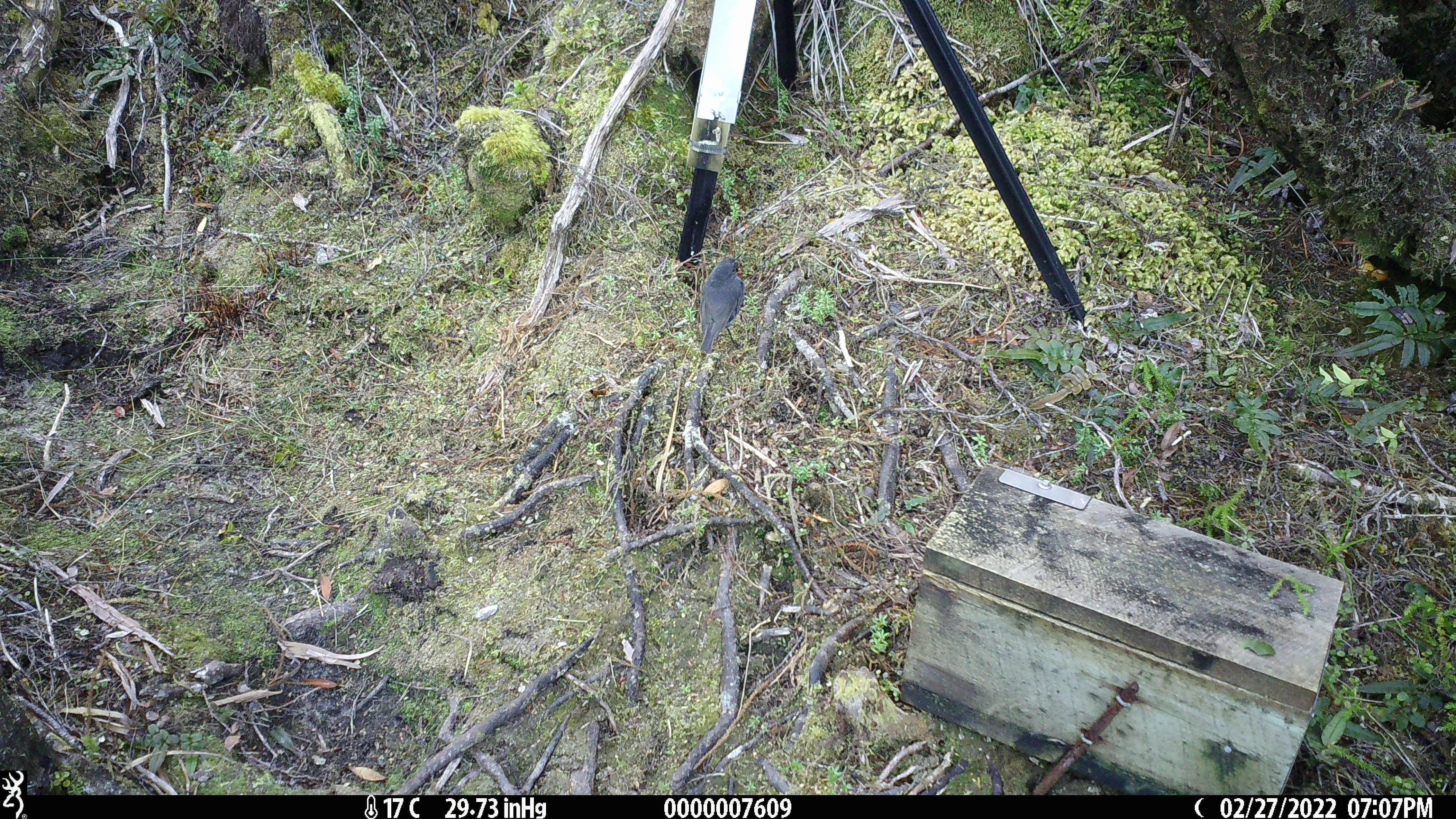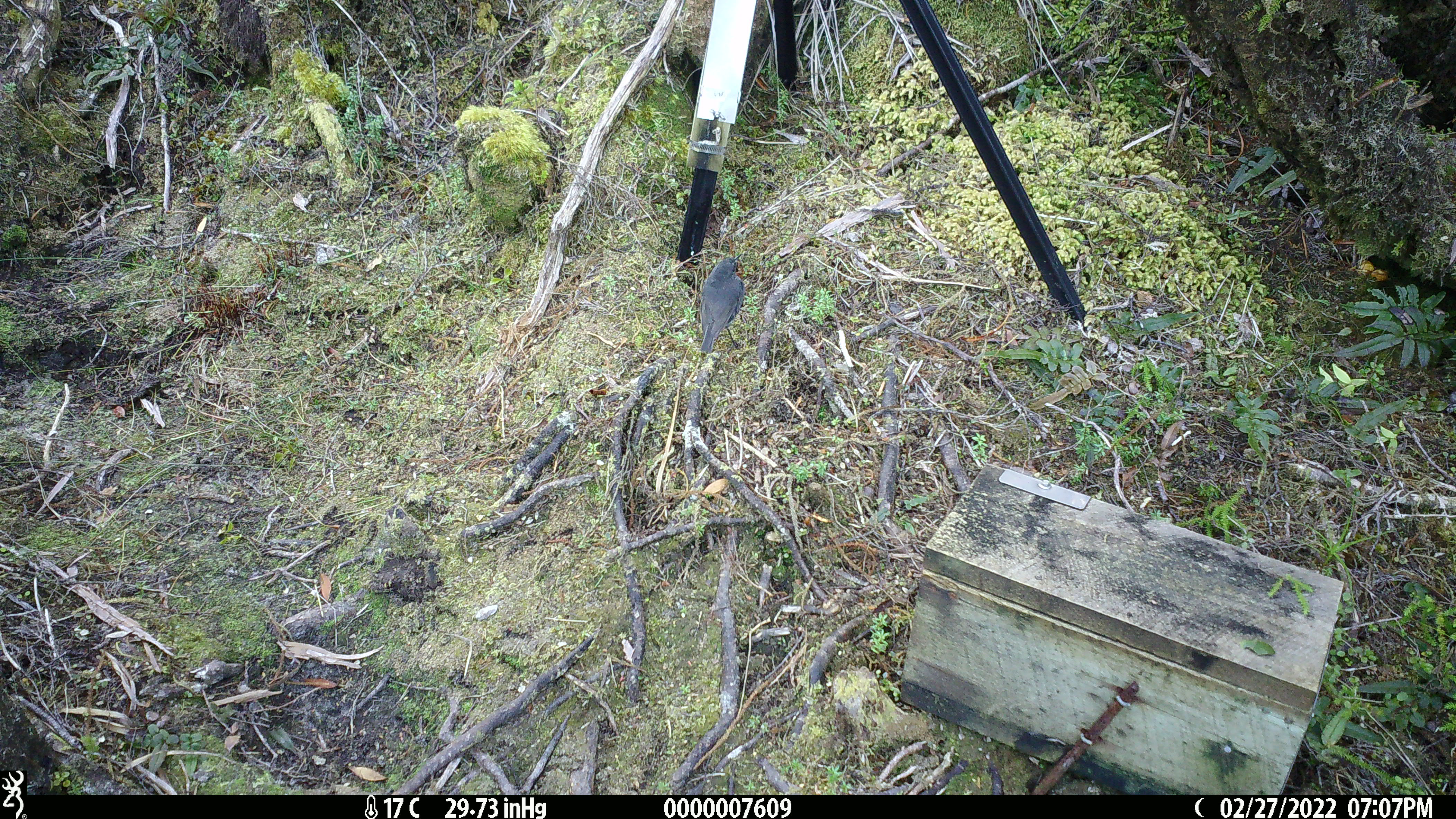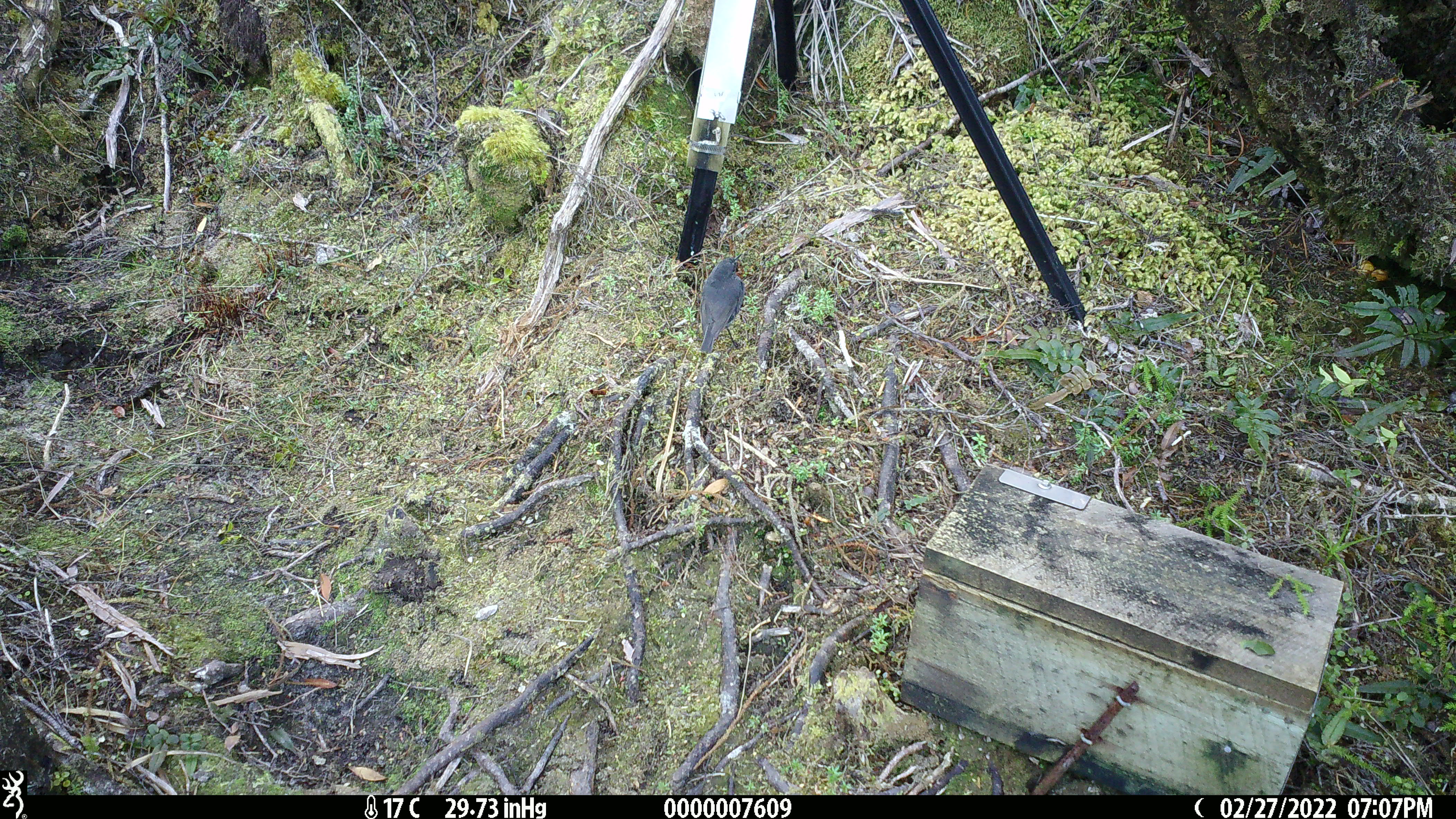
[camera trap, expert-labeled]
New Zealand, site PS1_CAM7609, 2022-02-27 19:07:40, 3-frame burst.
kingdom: Animalia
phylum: Chordata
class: Aves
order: Passeriformes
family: Petroicidae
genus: Petroica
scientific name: Petroica australis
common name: new zealand robin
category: robin